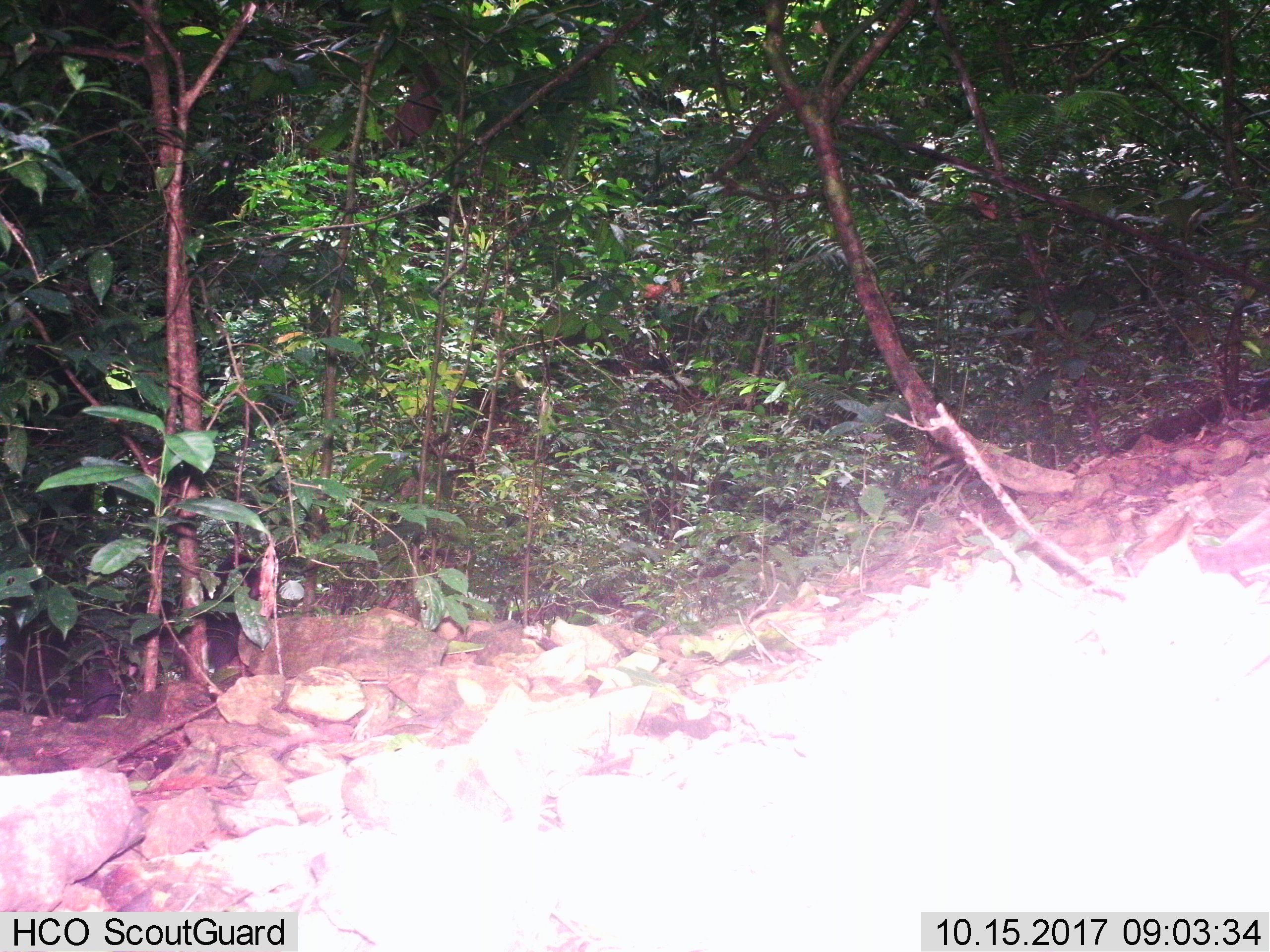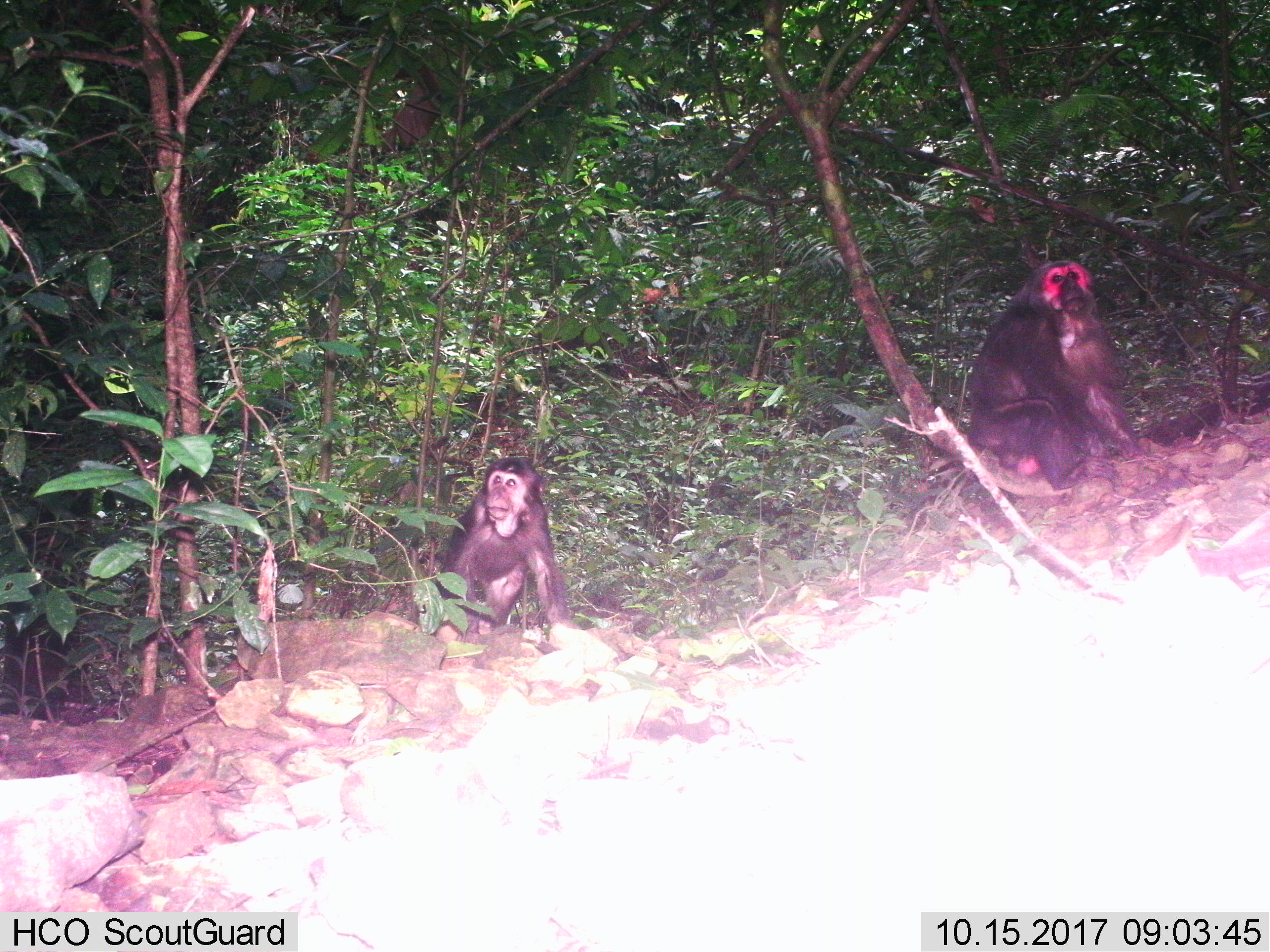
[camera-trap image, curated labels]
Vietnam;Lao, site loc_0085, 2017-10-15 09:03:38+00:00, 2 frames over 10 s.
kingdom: Animalia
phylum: Chordata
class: Mammalia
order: Primates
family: Cercopithecidae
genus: Macaca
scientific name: Macaca arctoides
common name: stump-tailed macaque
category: stump tailed macaque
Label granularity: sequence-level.